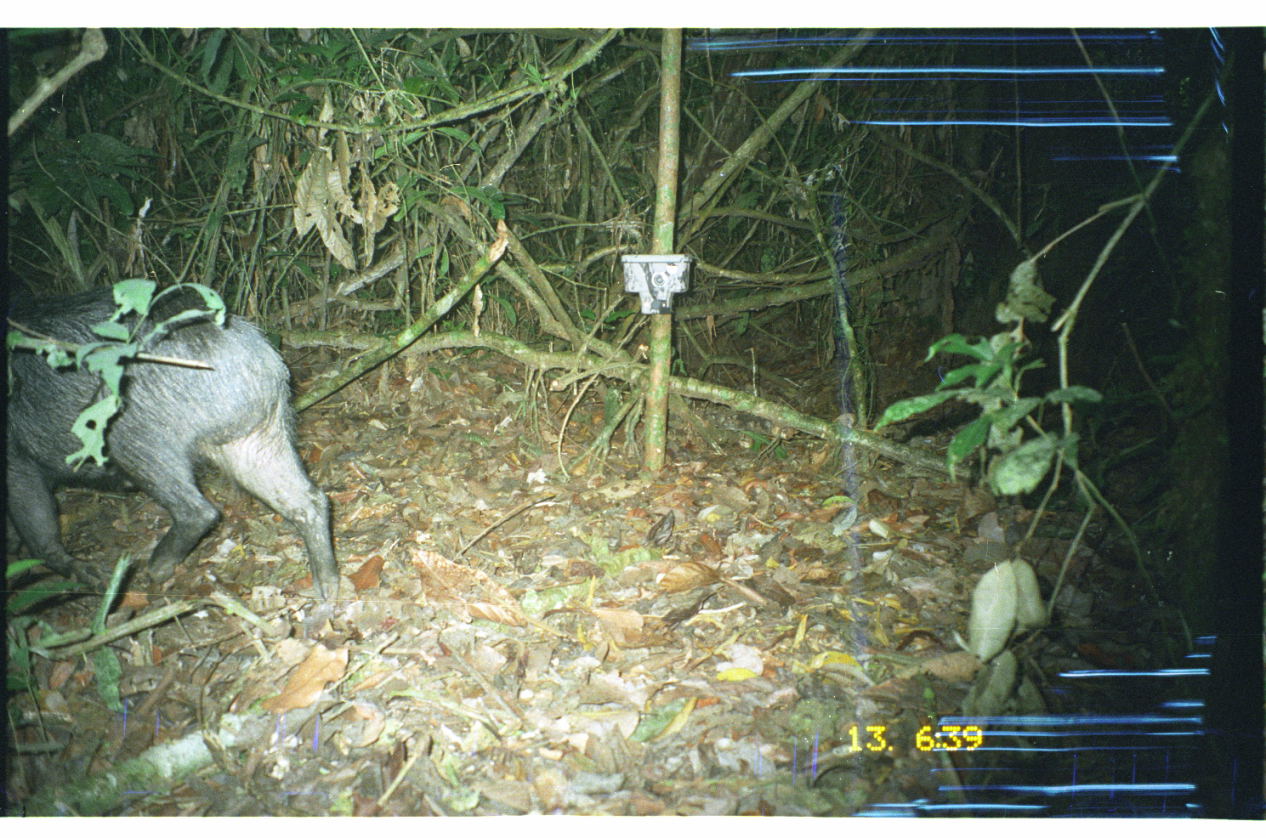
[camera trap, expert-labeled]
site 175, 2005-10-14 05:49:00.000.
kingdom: Animalia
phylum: Chordata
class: Mammalia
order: Artiodactyla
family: Tayassuidae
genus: Tayassu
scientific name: Tayassu pecari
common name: white-lipped peccary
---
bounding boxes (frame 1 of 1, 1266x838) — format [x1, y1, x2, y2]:
tayassu pecari: [4, 285, 344, 607]